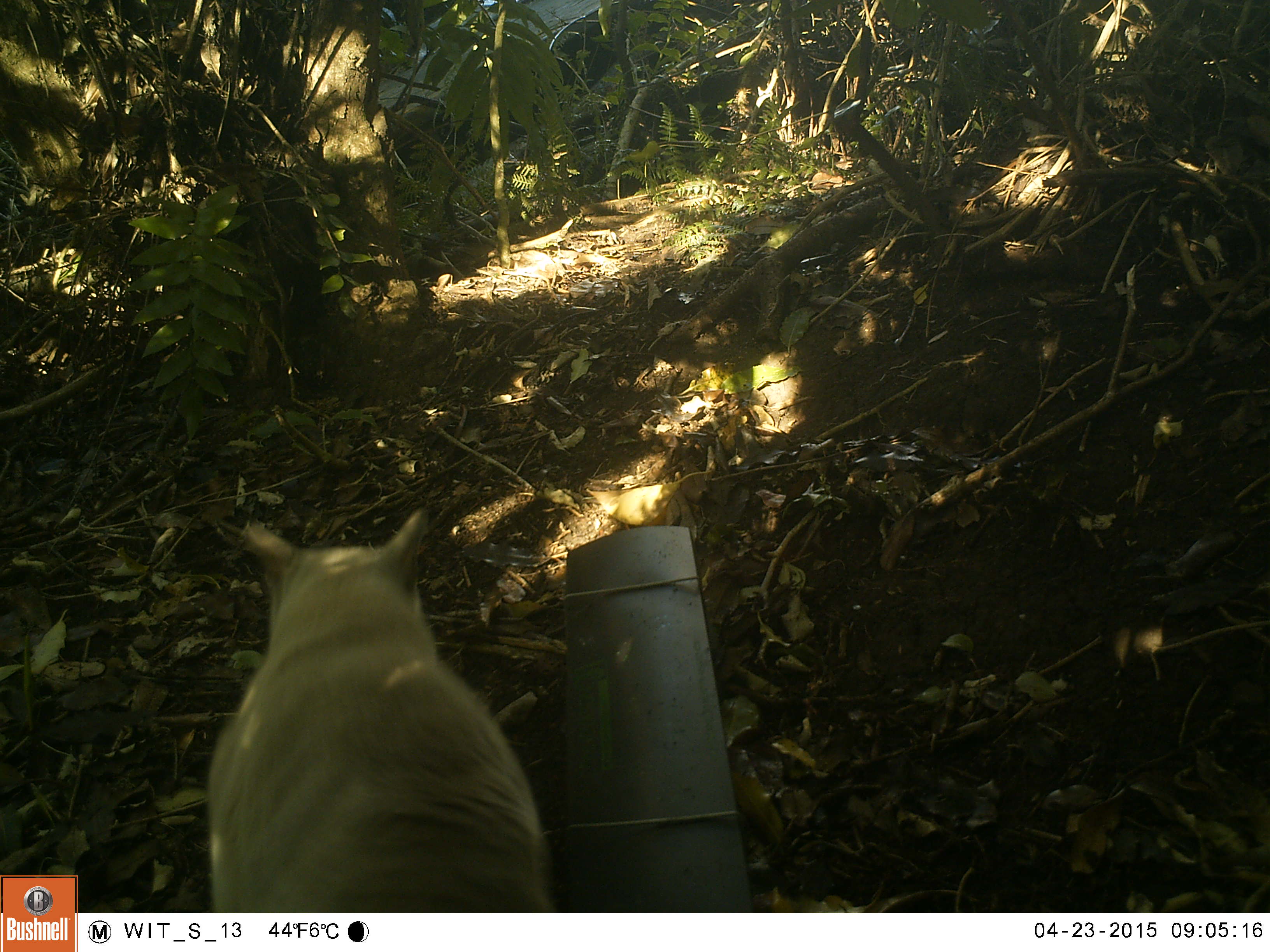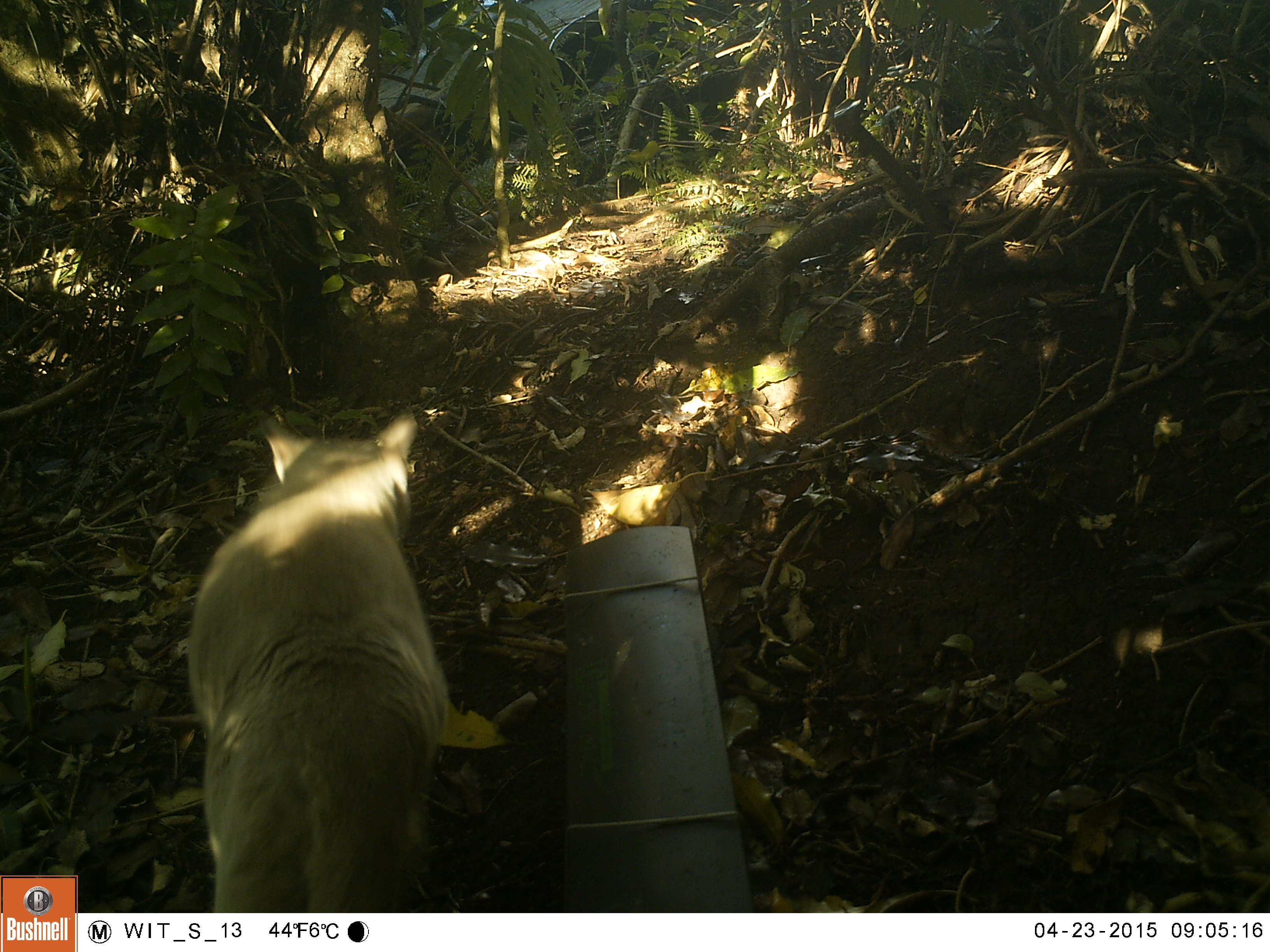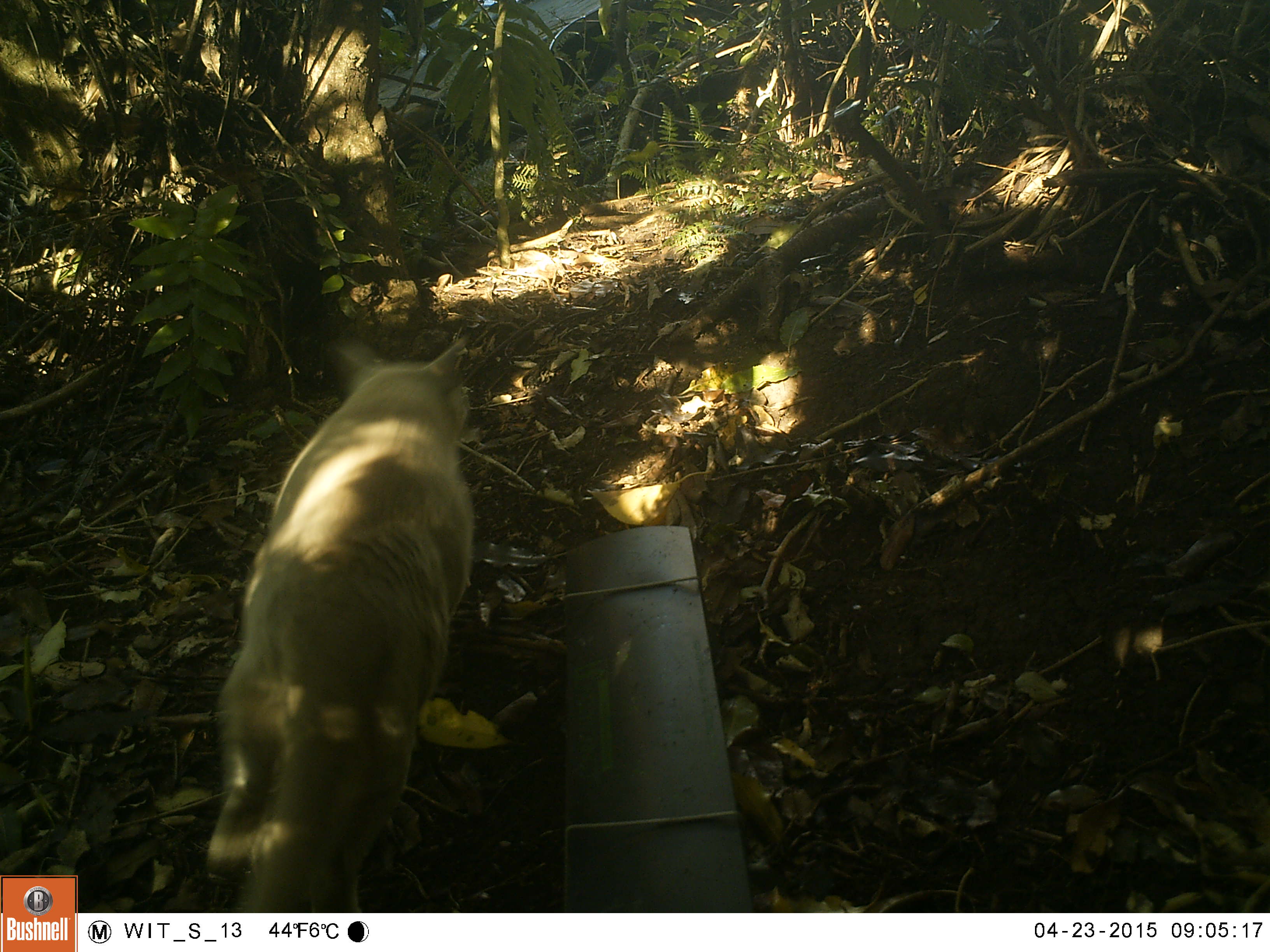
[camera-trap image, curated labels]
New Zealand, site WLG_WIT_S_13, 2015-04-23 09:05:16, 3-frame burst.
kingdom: Animalia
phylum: Chordata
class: Mammalia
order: Carnivora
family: Felidae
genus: Felis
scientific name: Felis catus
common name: domestic cat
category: cat